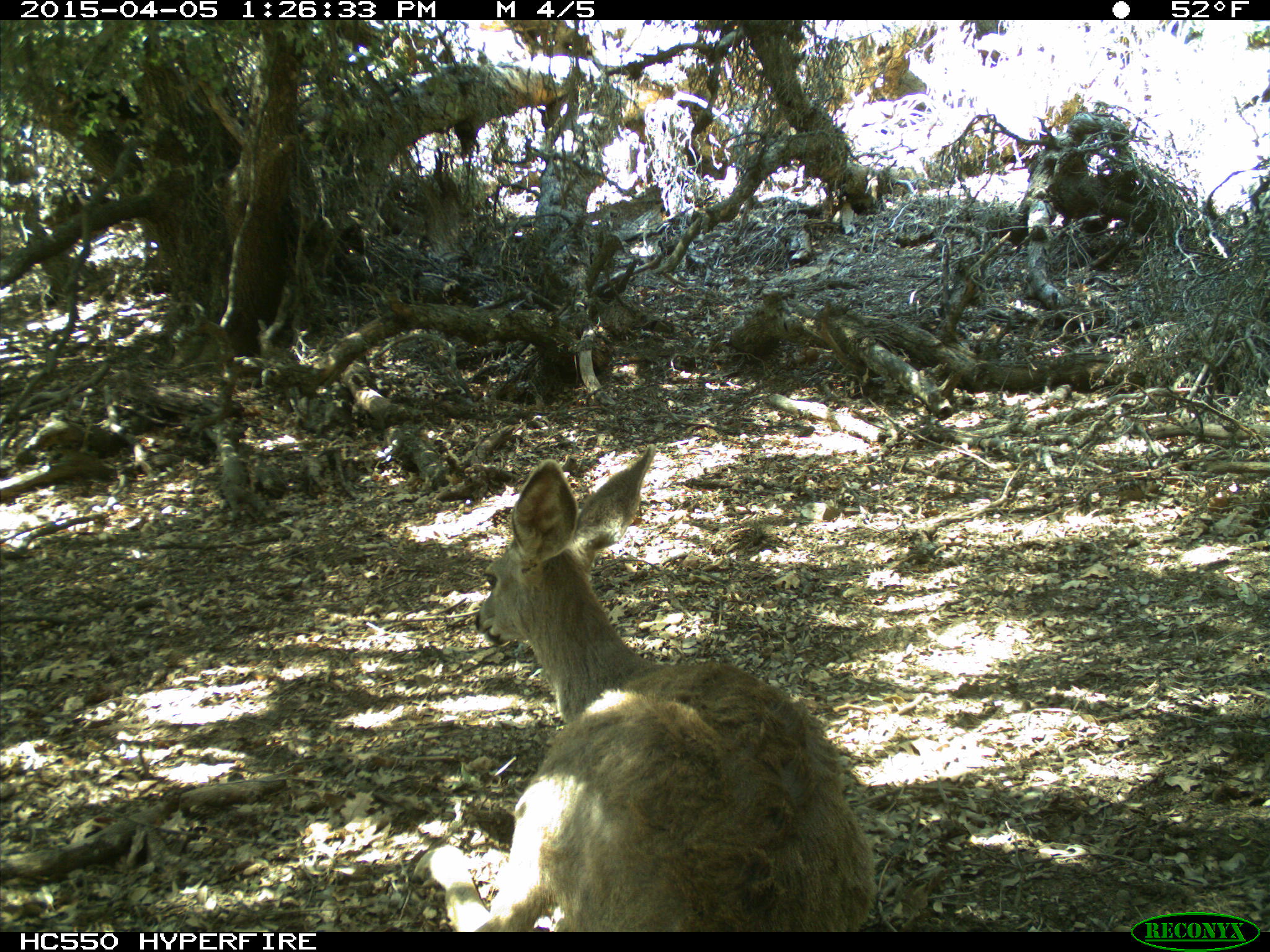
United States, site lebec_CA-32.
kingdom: Animalia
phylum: Chordata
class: Mammalia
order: Artiodactyla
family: Cervidae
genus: Odocoileus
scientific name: Odocoileus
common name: deer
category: unidentified deer